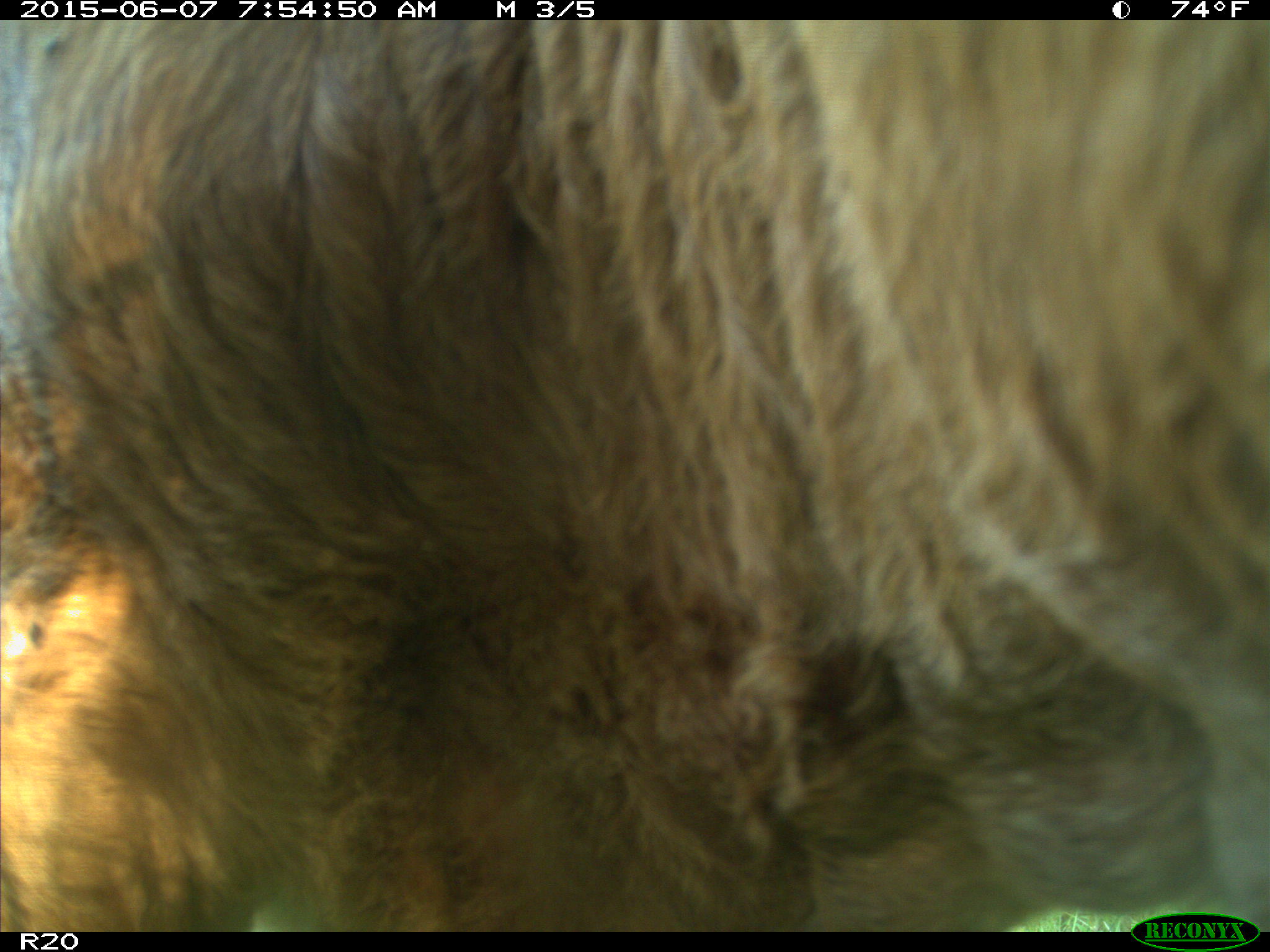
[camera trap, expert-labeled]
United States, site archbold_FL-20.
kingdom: Animalia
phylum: Chordata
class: Mammalia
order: Artiodactyla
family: Bovidae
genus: Bos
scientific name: Bos taurus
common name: domestic cow